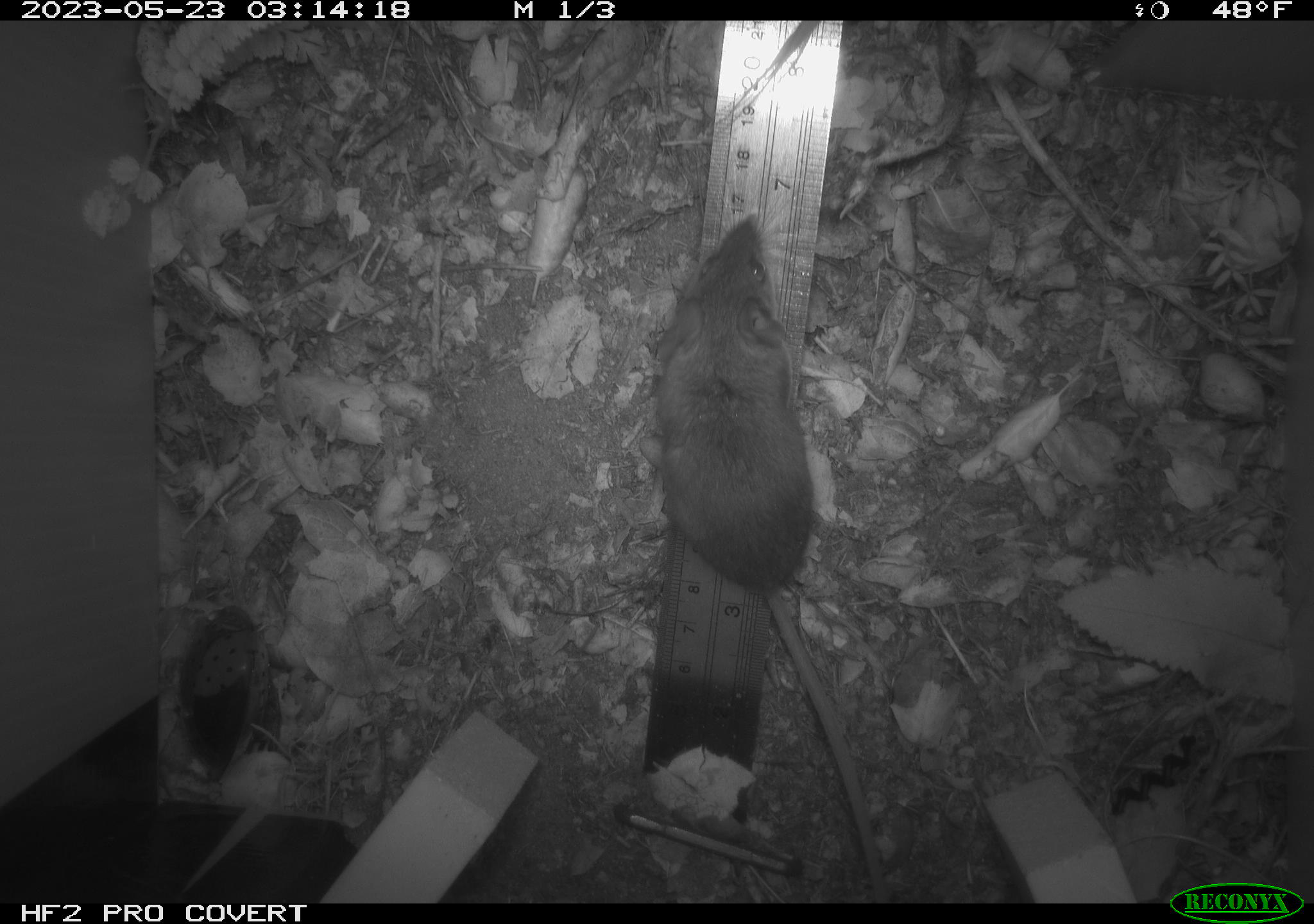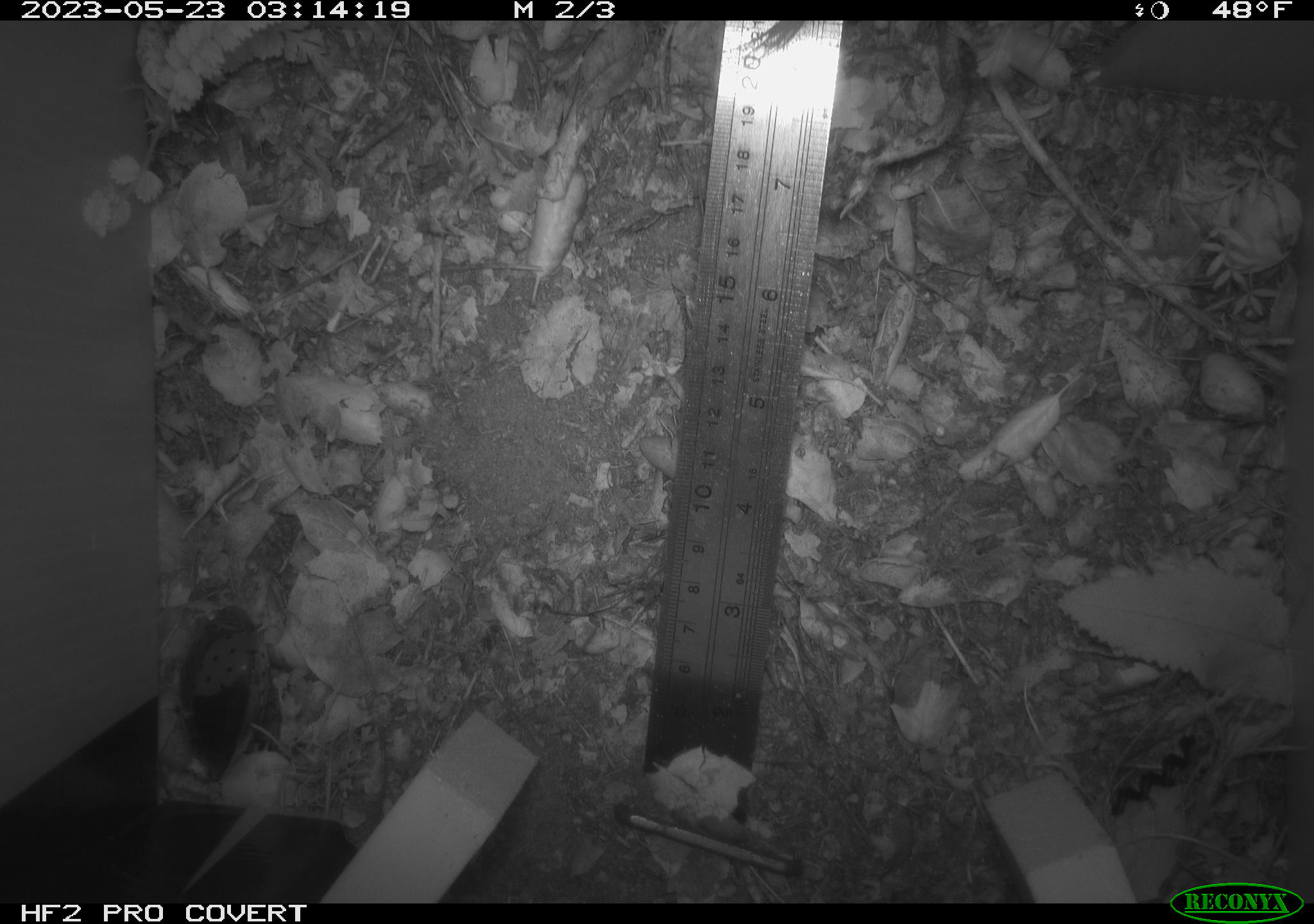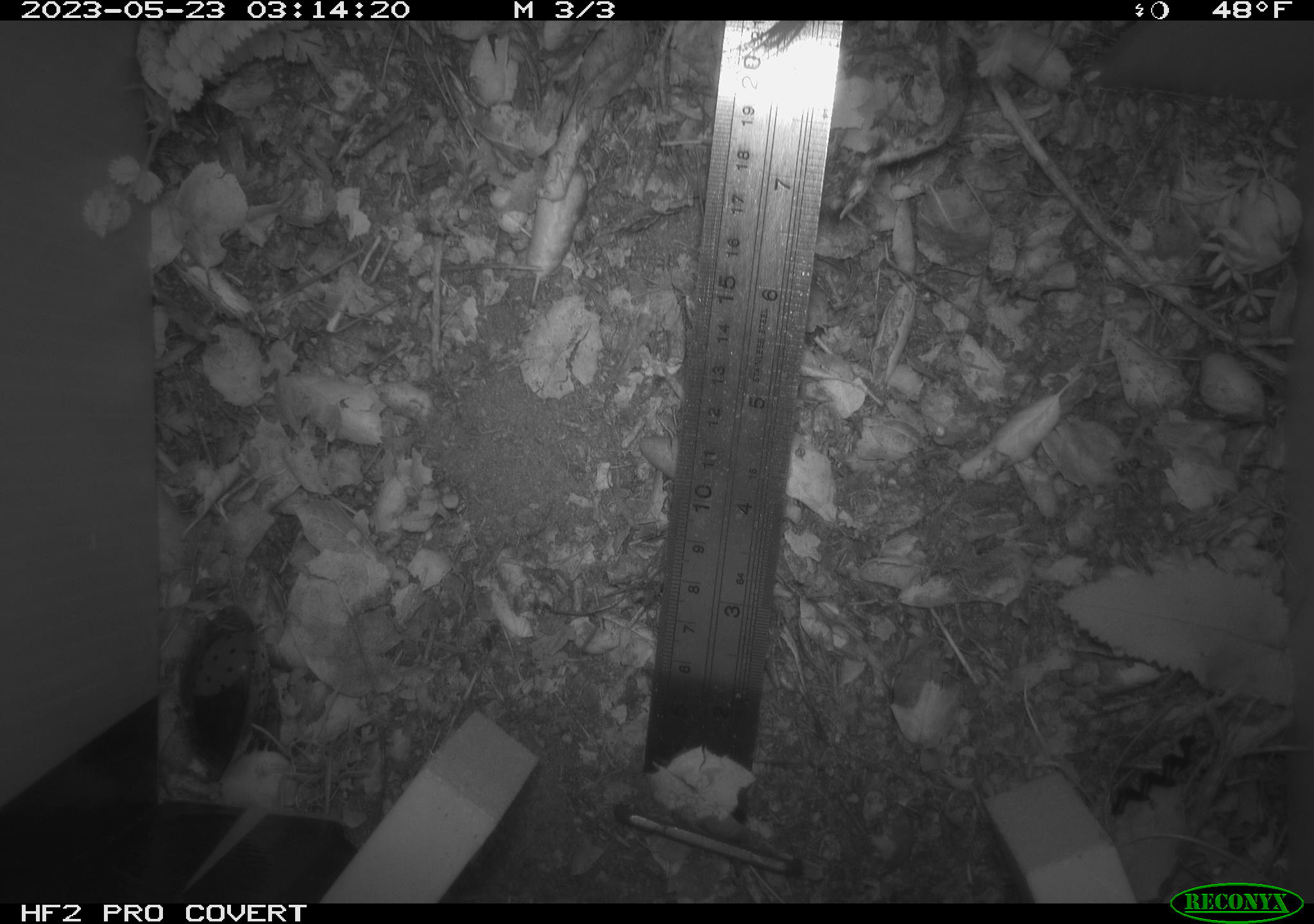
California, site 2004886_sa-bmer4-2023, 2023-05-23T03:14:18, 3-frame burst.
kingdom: Animalia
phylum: Chordata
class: Mammalia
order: Rodentia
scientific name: Rodentia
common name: mouse species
Mouse species (Rodentia).